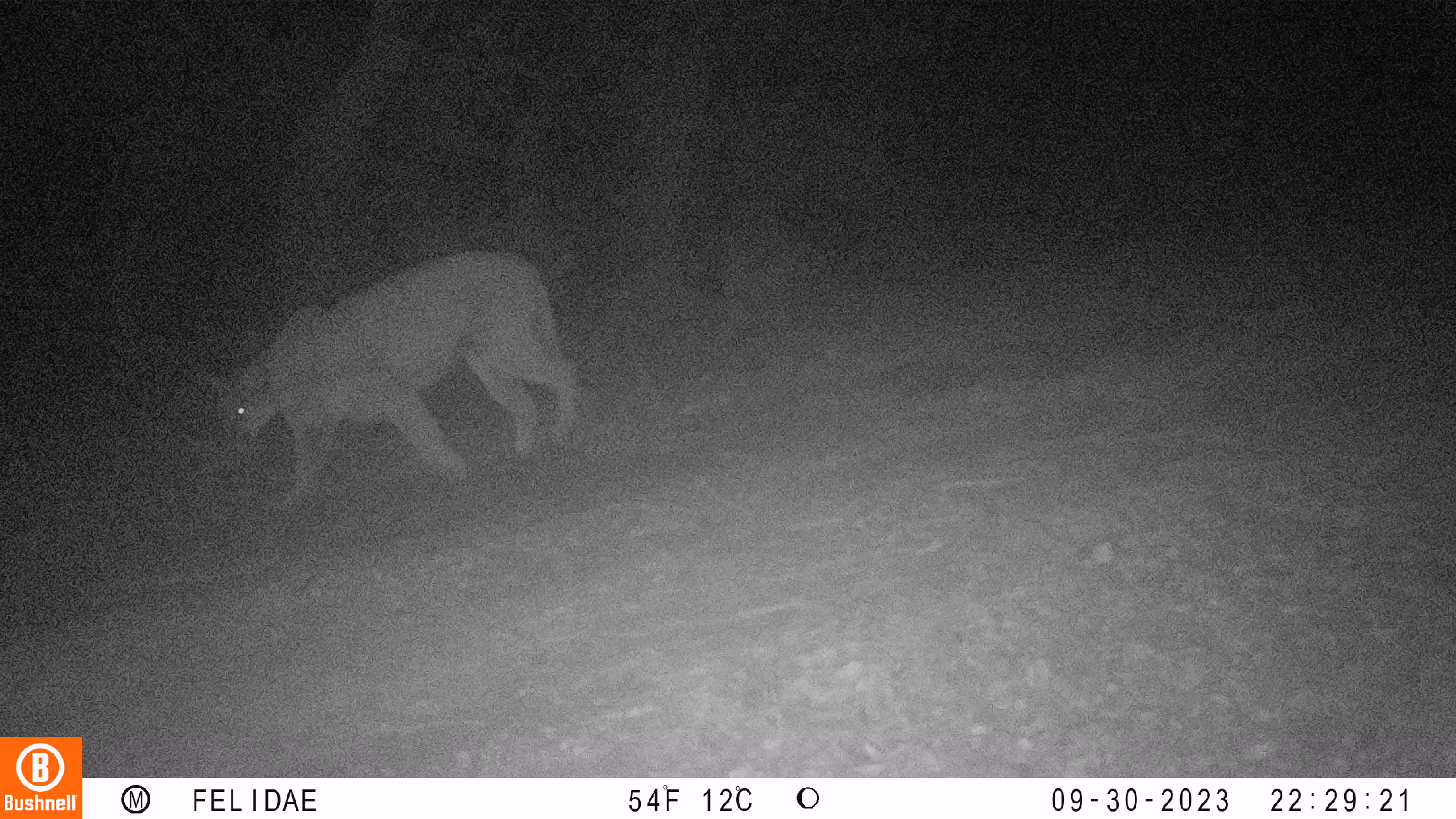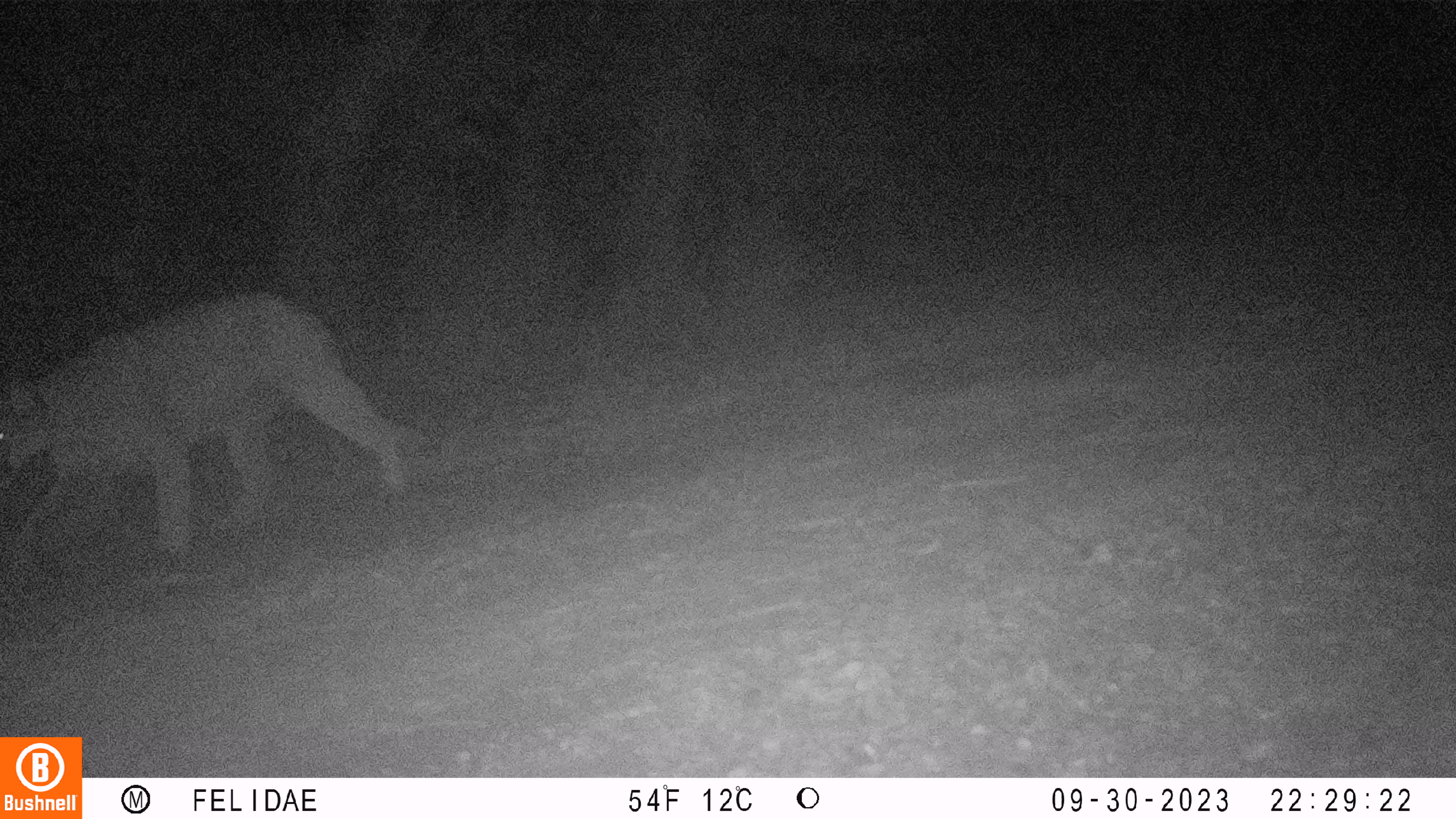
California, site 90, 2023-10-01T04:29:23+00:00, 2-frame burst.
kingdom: Animalia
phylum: Chordata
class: Mammalia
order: Carnivora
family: Felidae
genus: Puma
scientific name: Puma concolor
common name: puma